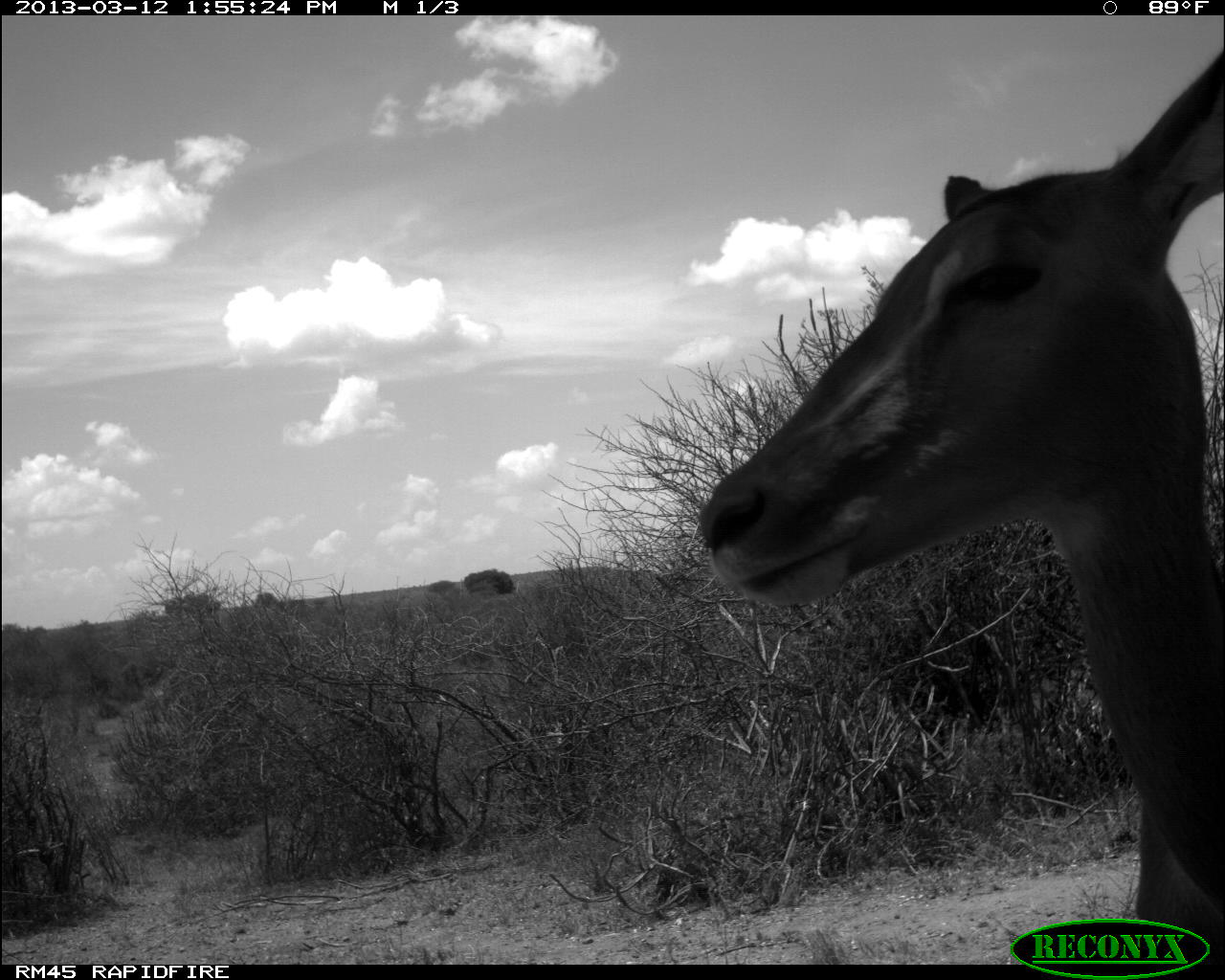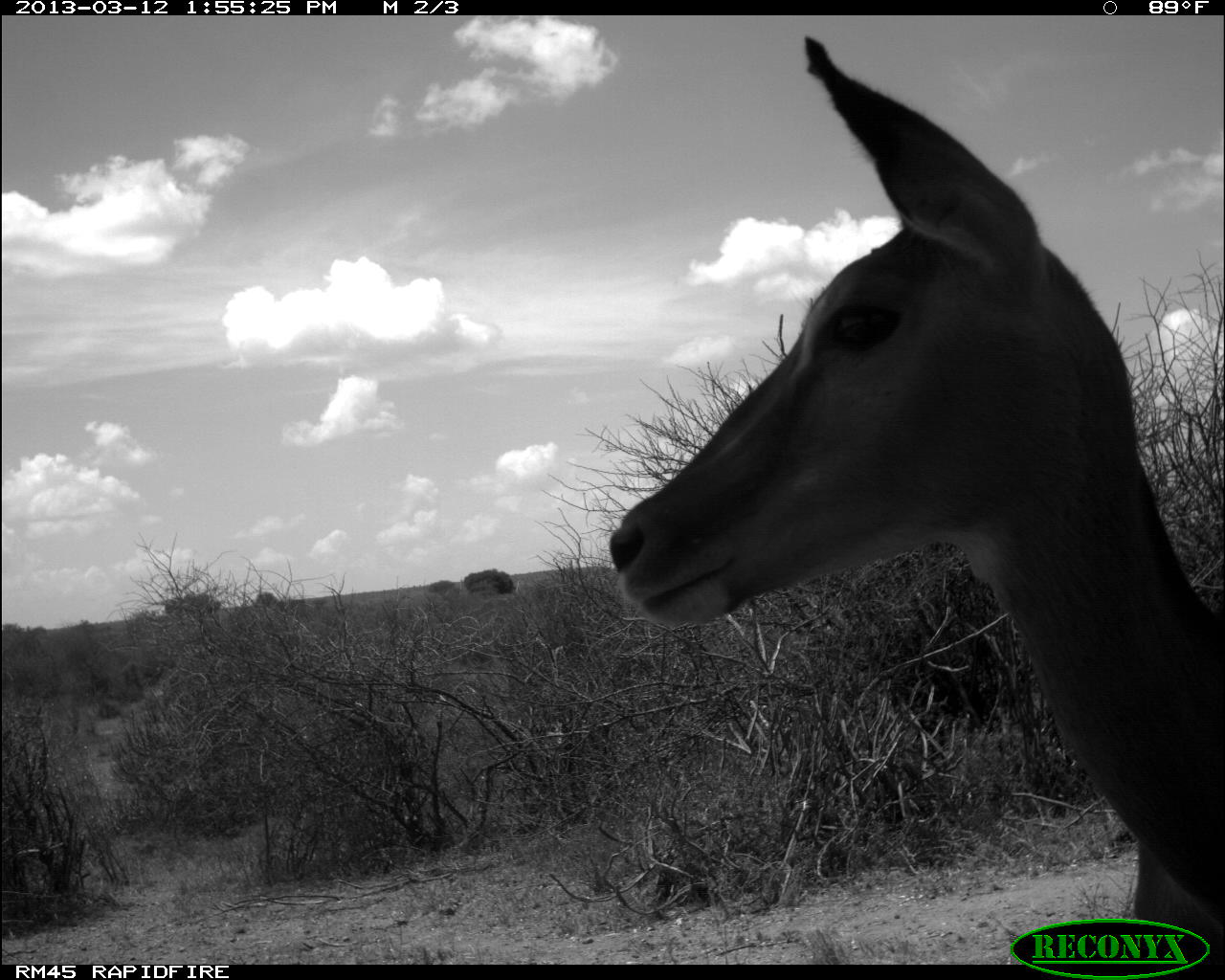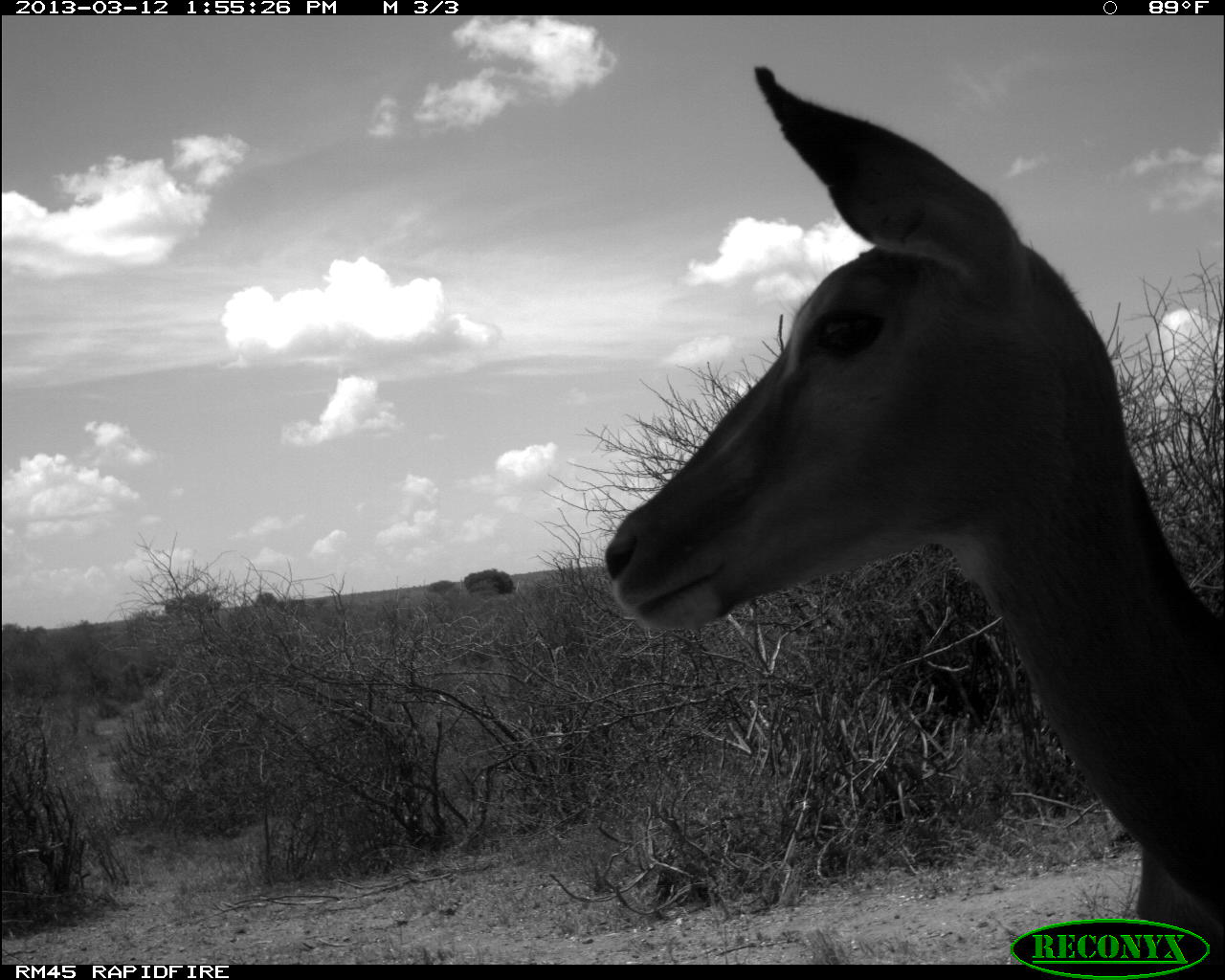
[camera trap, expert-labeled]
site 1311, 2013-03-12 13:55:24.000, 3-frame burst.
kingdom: Animalia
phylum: Chordata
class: Mammalia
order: Artiodactyla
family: Bovidae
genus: Aepyceros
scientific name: Aepyceros melampus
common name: impala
Aepyceros melampus (impala), count 1.